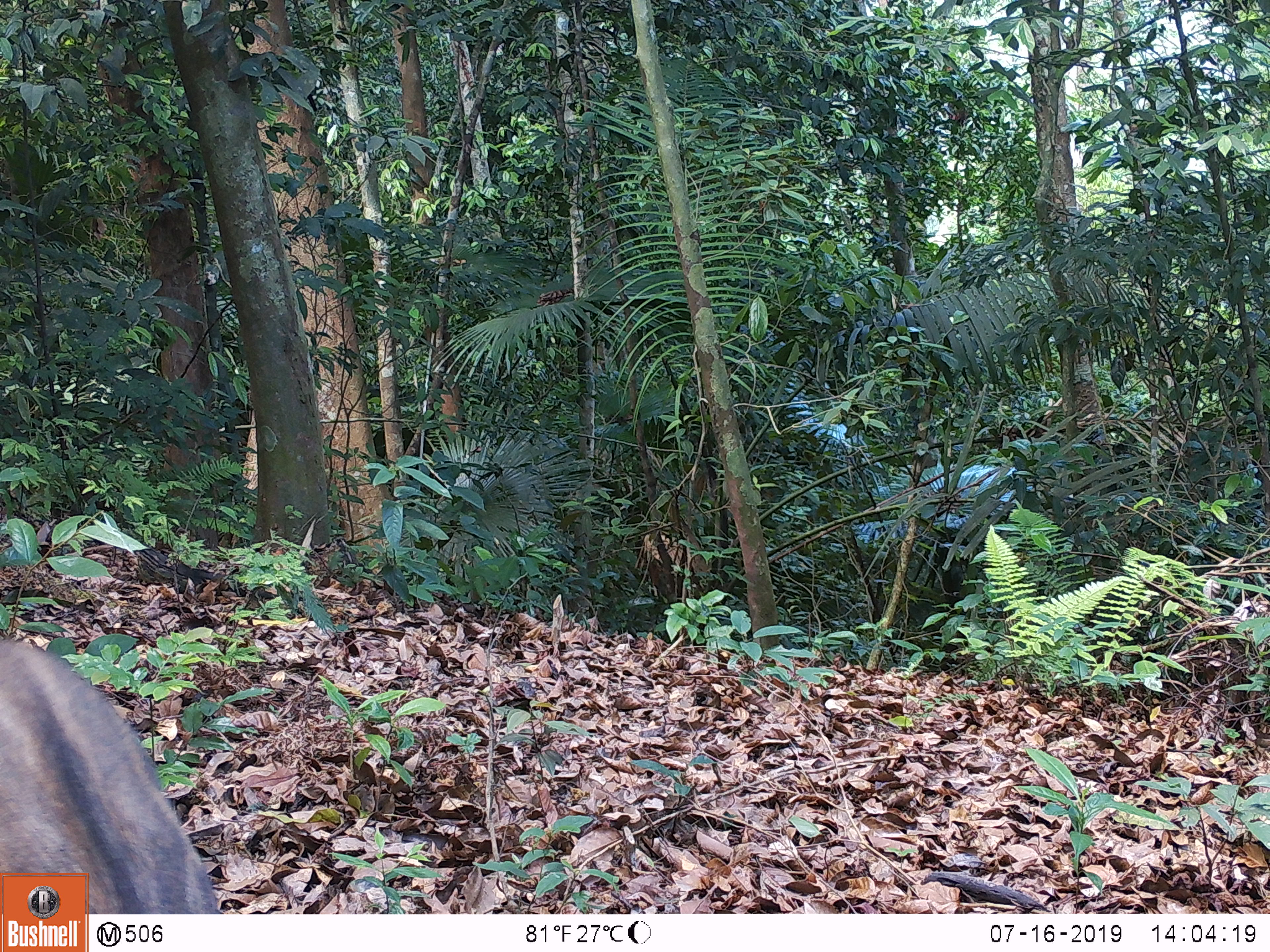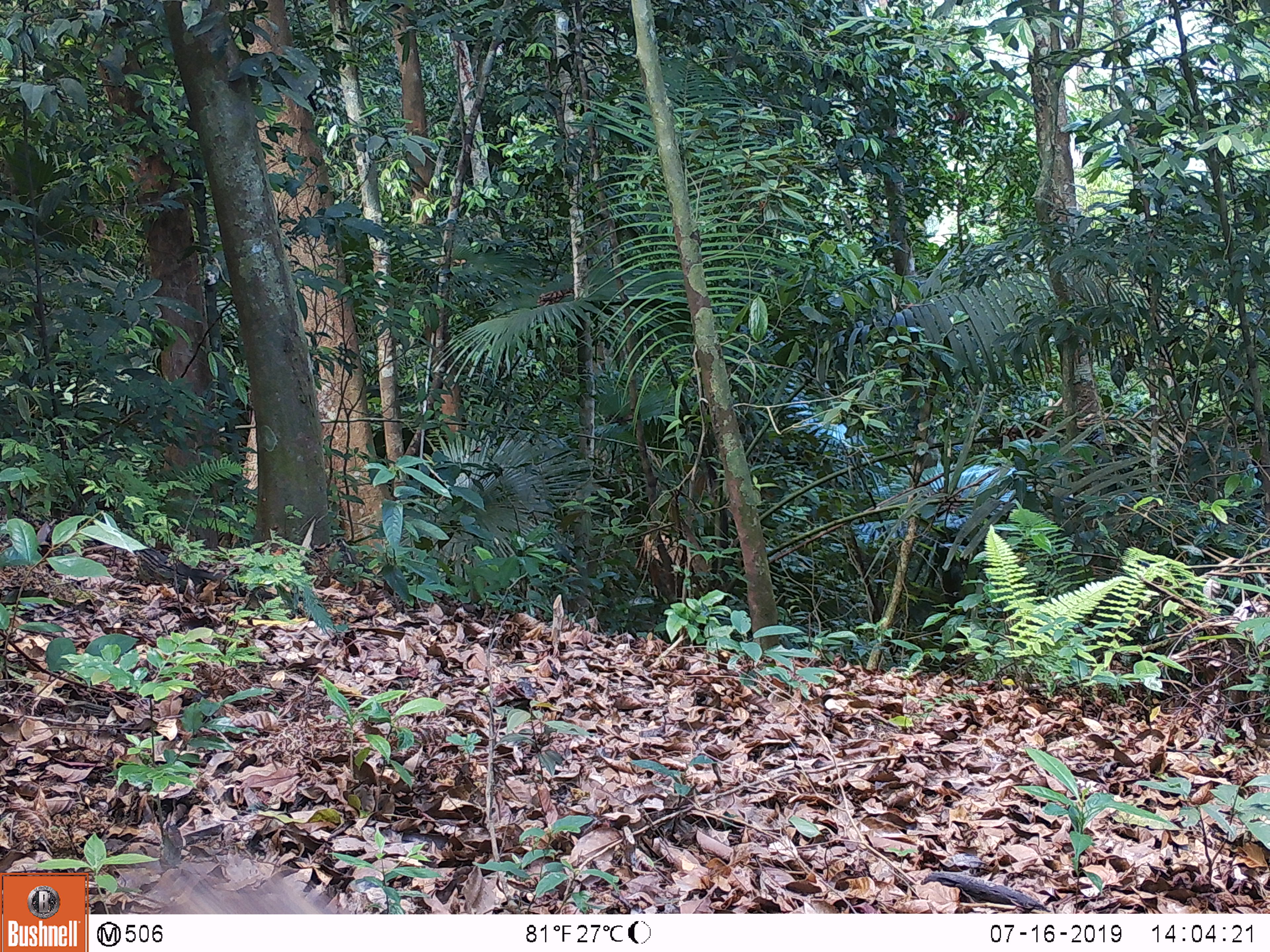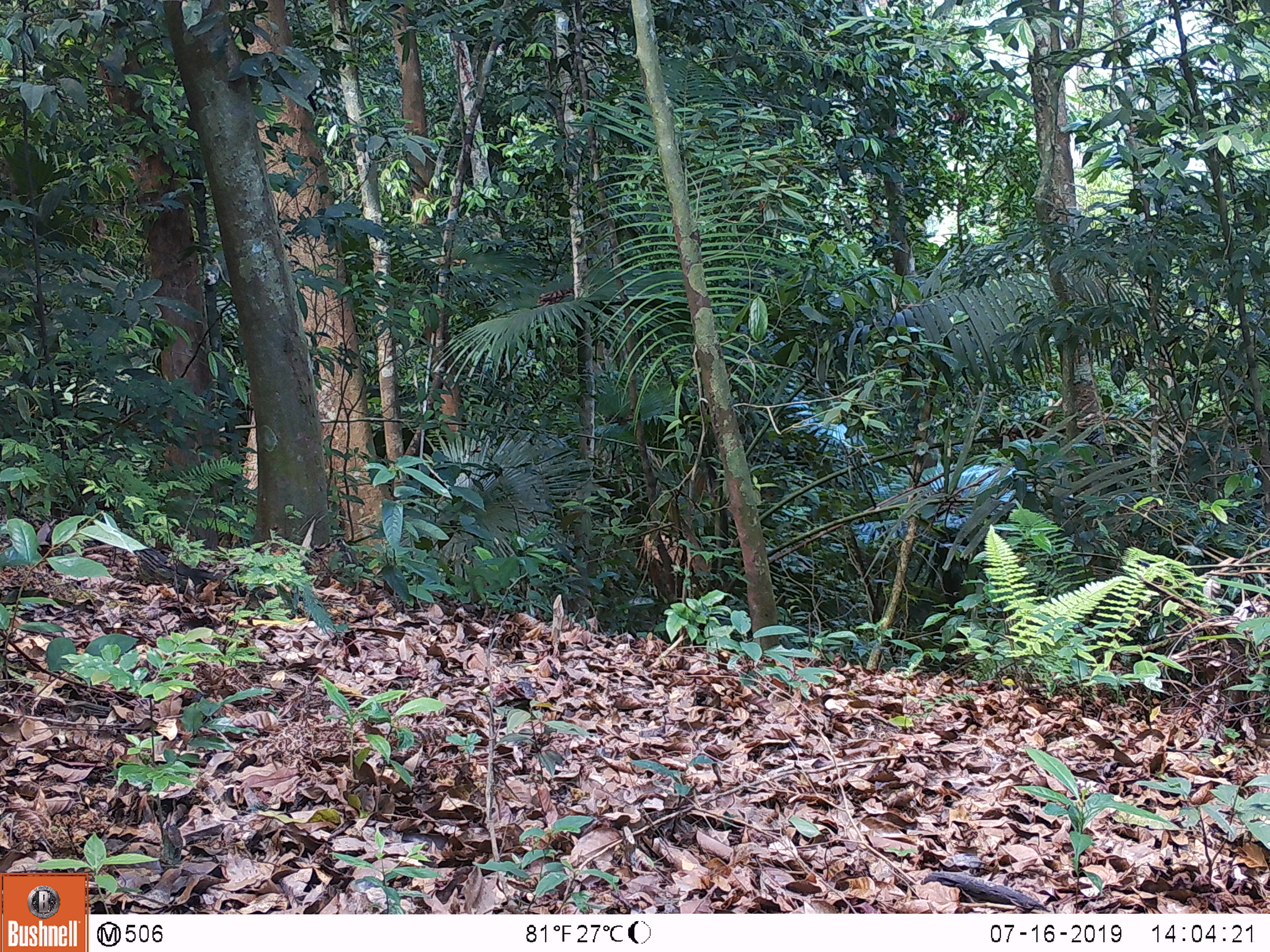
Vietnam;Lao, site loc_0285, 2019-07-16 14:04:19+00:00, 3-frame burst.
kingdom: Animalia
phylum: Chordata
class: Mammalia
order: Artiodactyla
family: Suidae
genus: Sus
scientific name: Sus scrofa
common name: eurasian wild pig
Eurasian wild pig (Sus scrofa). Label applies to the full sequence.